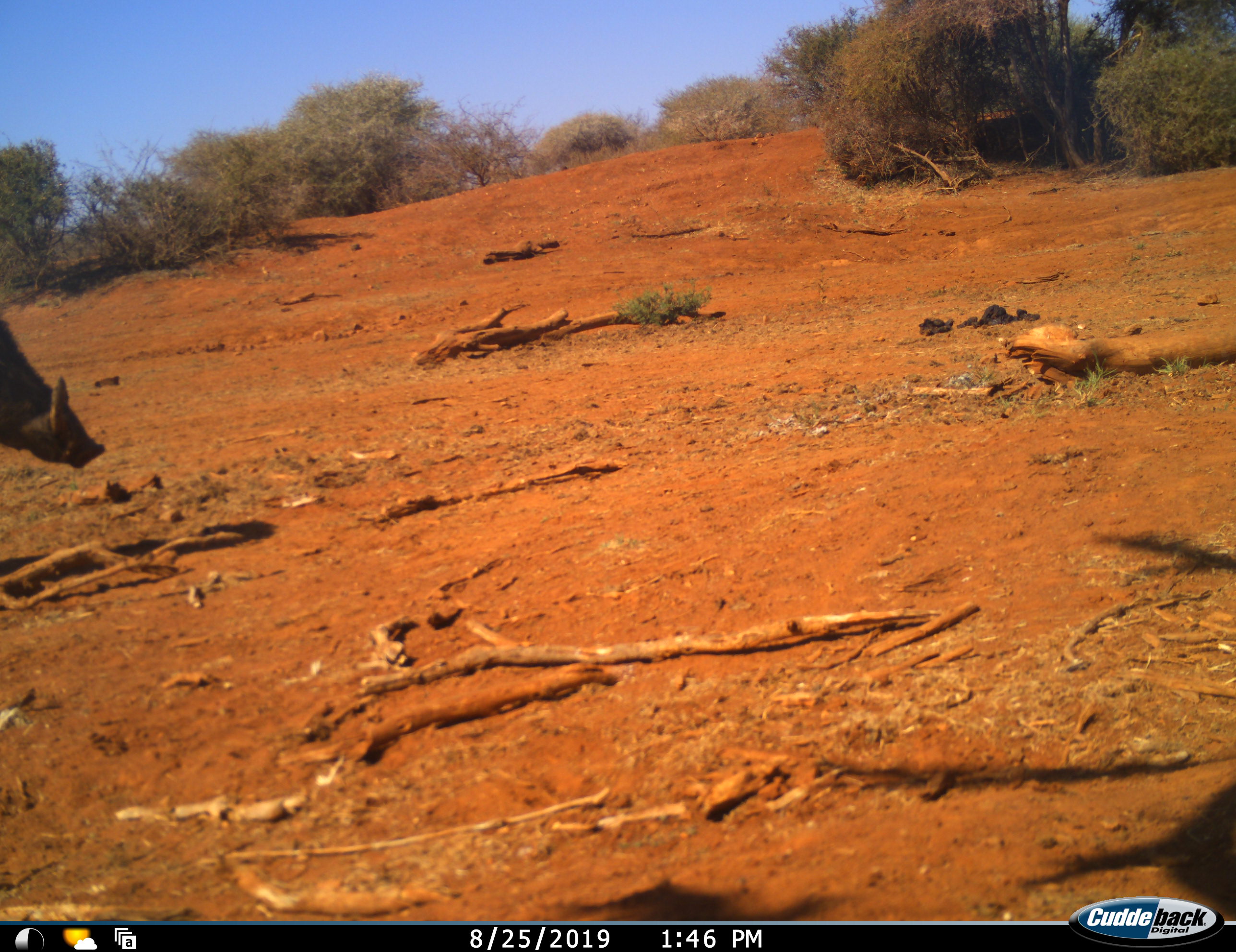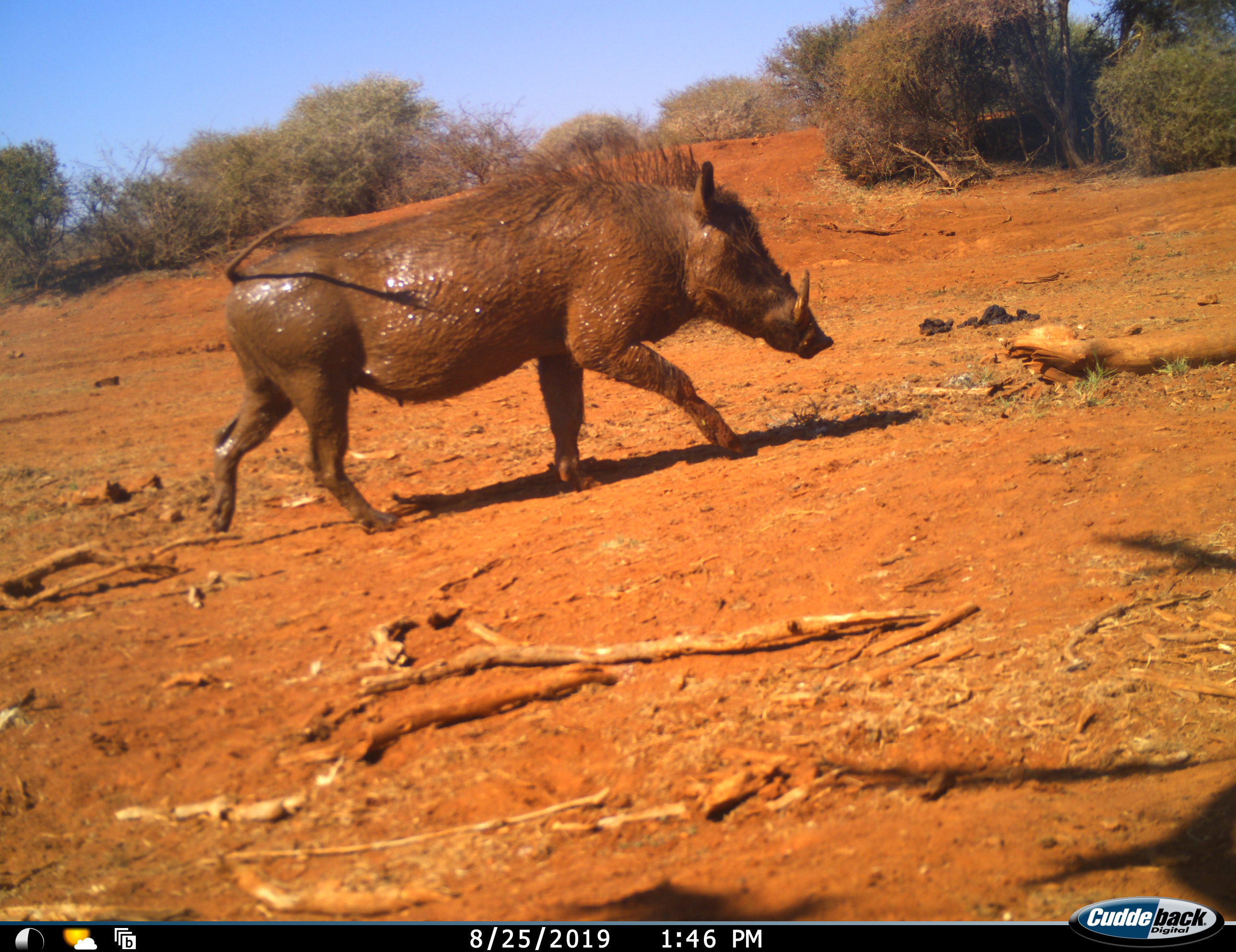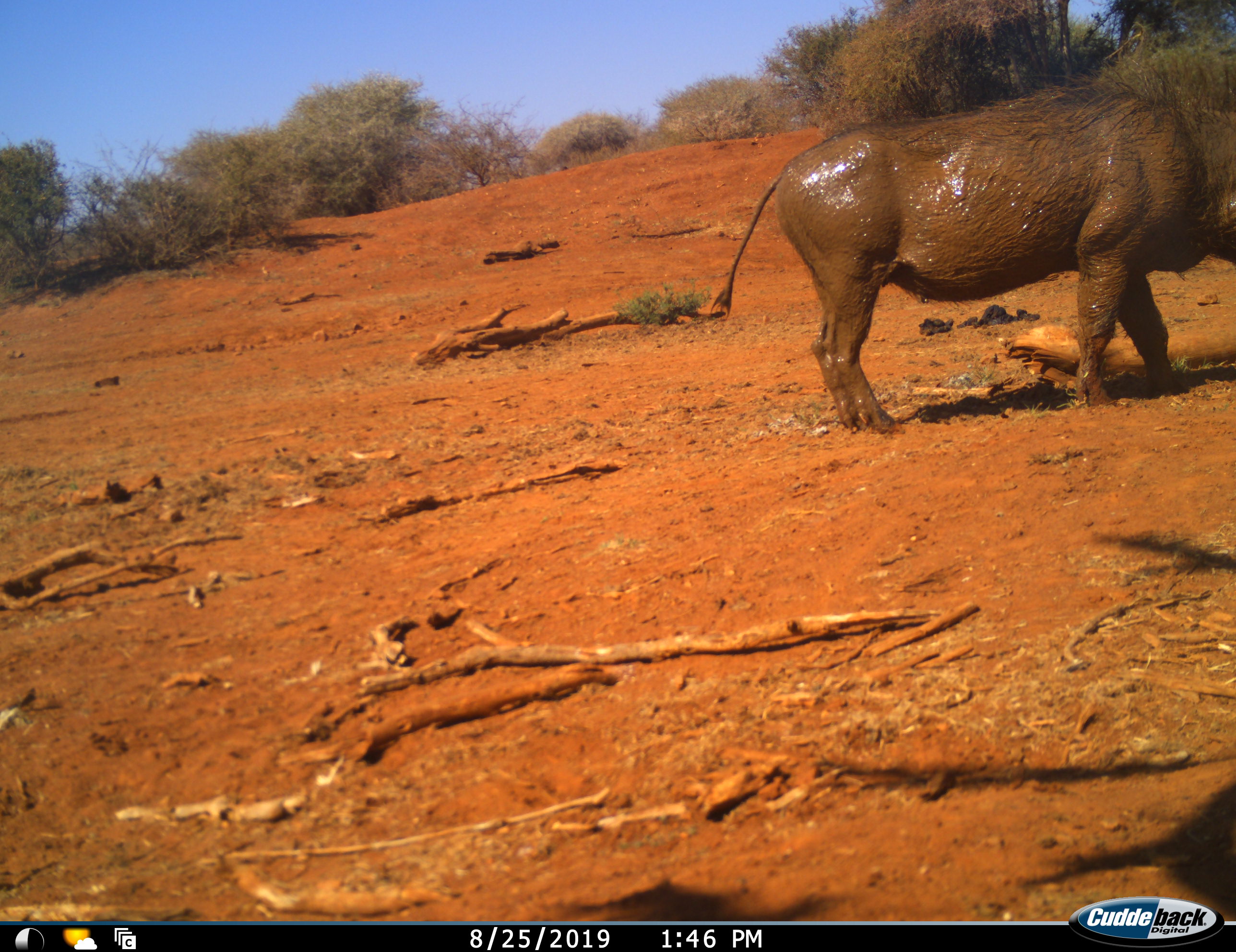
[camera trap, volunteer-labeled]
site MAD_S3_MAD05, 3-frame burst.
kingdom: Animalia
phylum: Chordata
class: Mammalia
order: Artiodactyla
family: Suidae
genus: Phacochoerus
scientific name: Phacochoerus africanus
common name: warthog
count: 1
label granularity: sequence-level